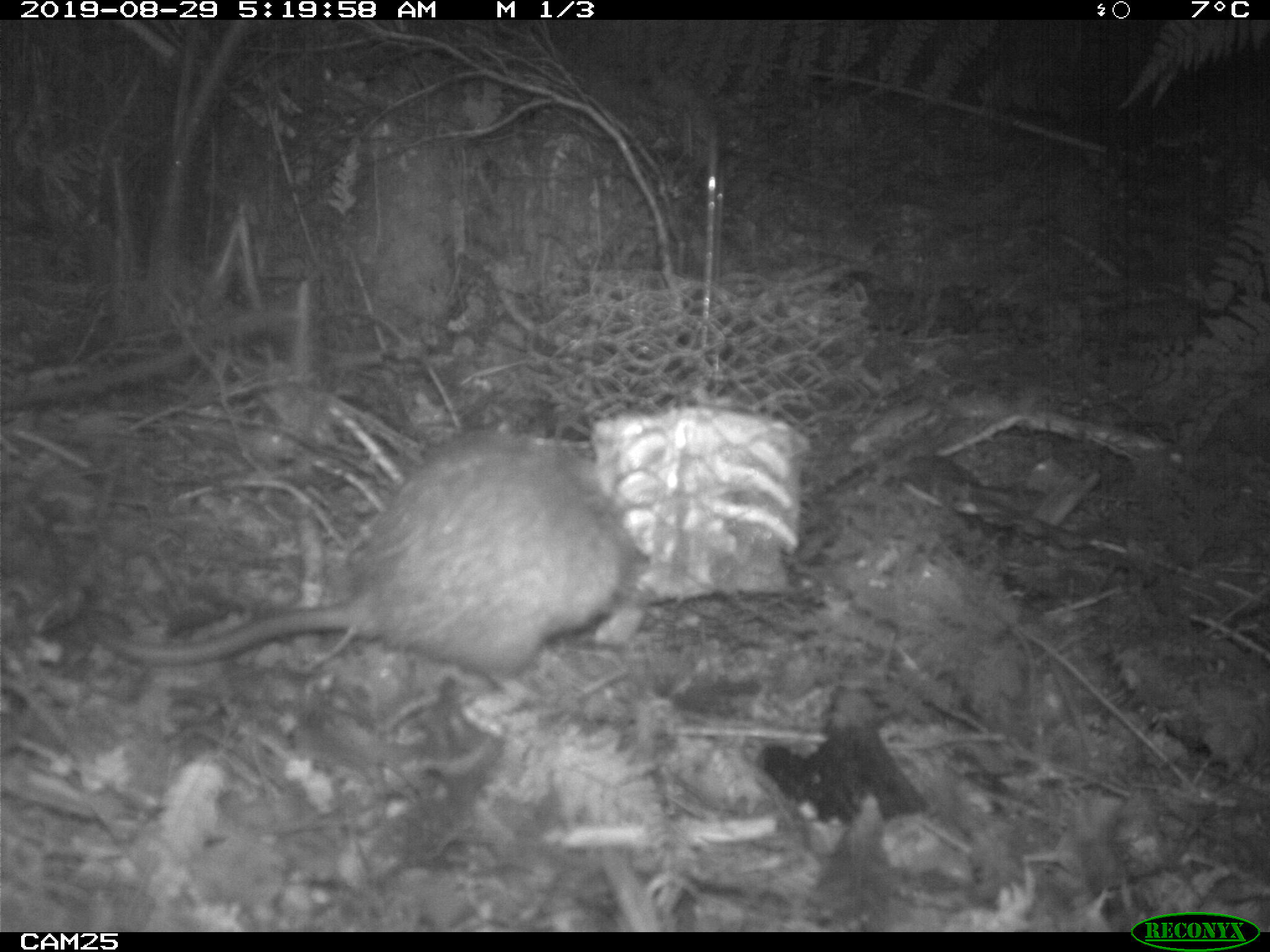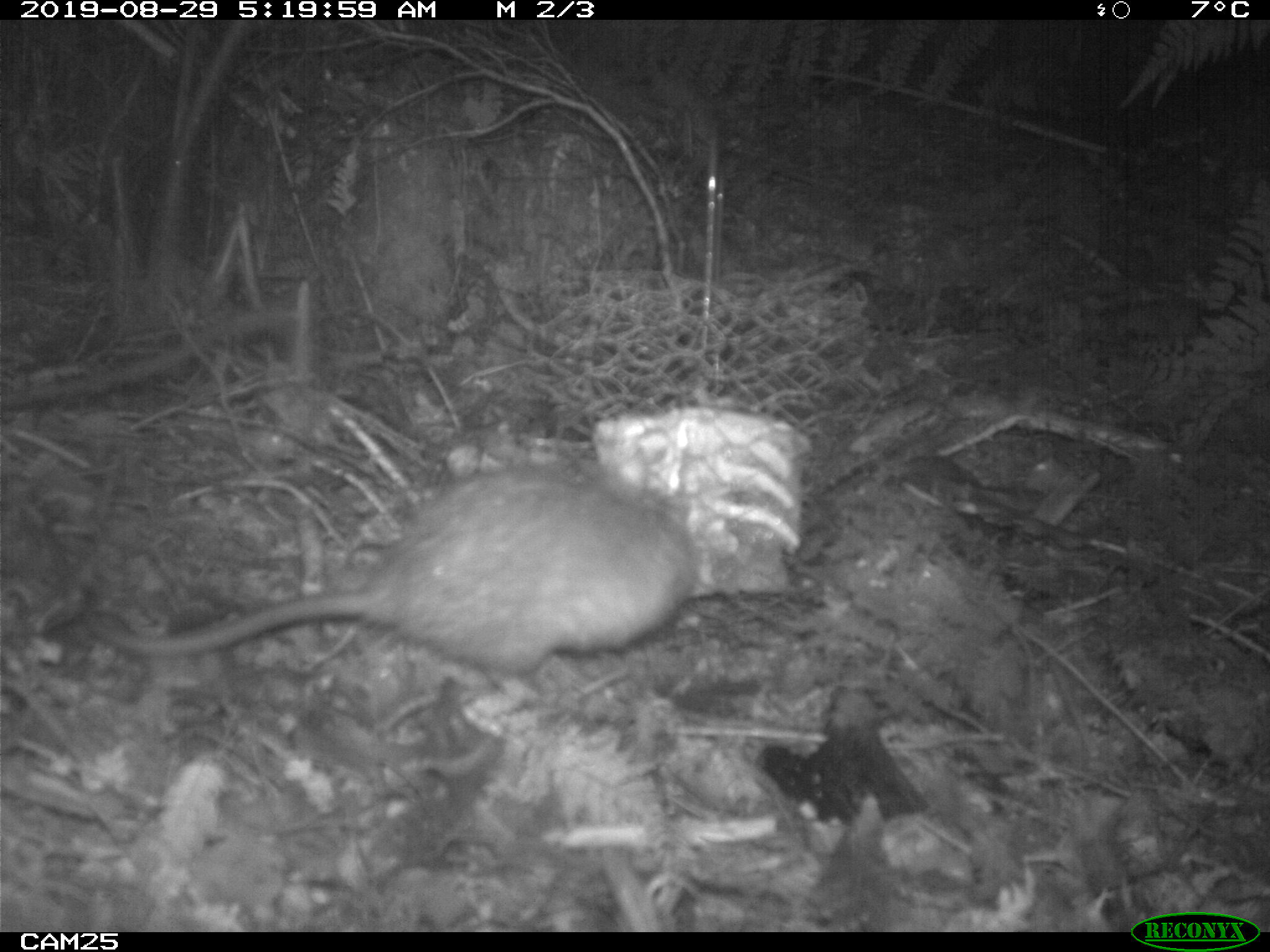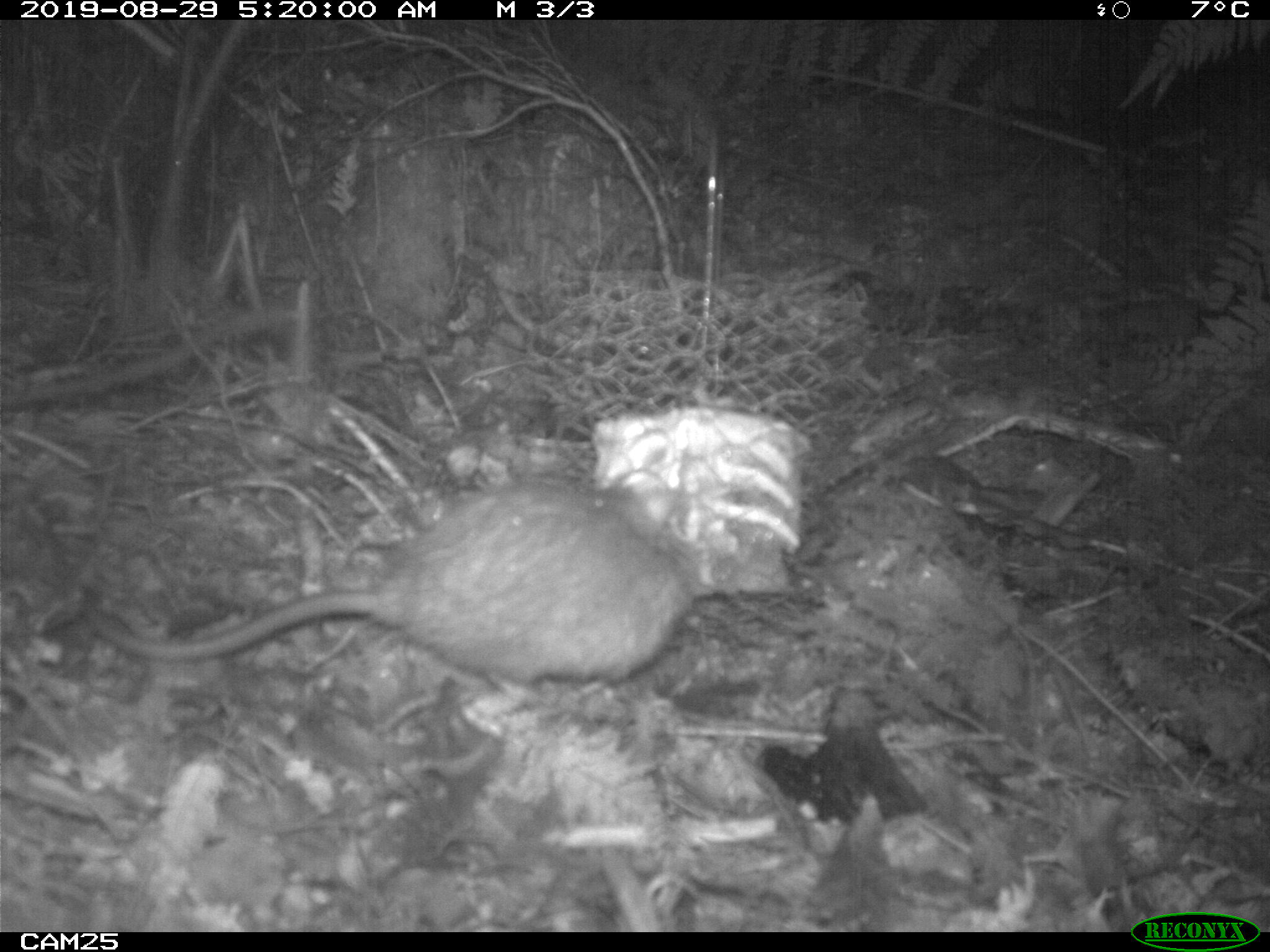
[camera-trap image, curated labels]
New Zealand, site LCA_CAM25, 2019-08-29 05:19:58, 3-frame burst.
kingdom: Animalia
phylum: Chordata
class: Mammalia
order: Rodentia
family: Muridae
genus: Rattus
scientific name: Rattus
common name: rat